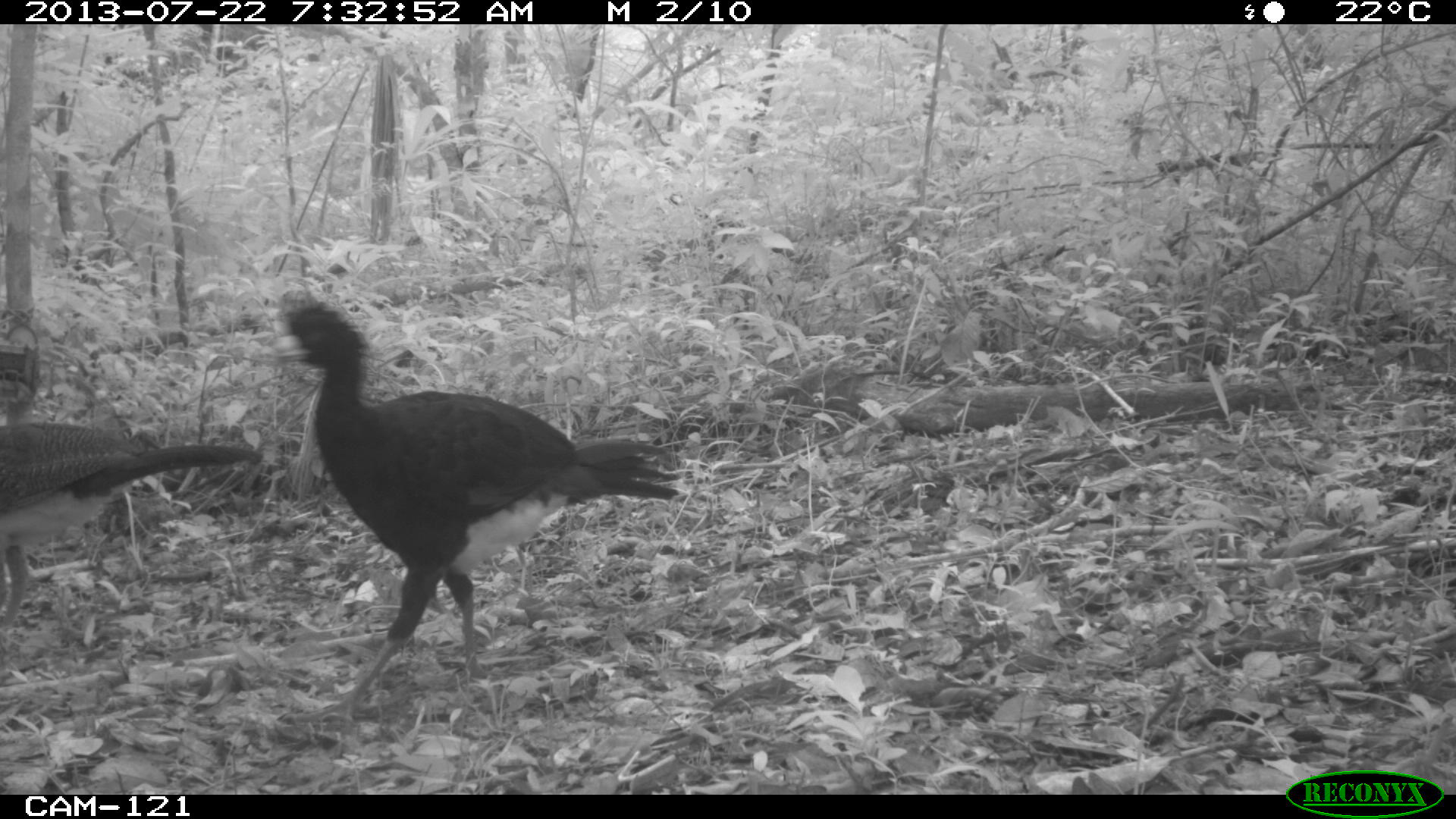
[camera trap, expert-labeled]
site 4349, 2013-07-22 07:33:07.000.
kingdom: Animalia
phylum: Chordata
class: Aves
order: Galliformes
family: Cracidae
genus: Crax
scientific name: Crax rubra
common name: great curassow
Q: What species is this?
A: Crax rubra (great curassow).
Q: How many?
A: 3.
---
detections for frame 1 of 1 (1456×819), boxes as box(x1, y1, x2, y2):
crax rubra: box(259, 297, 680, 724); box(0, 413, 263, 629)